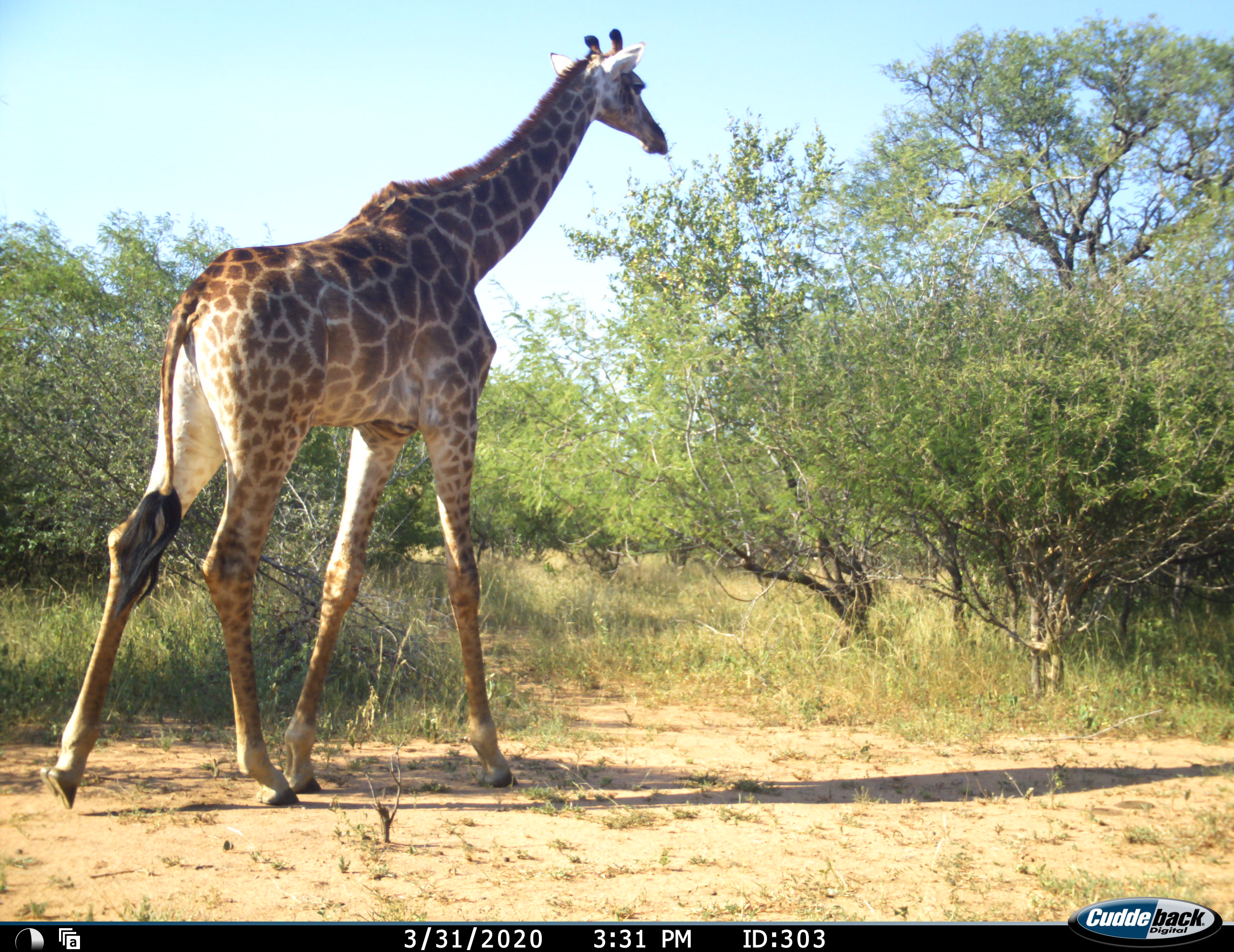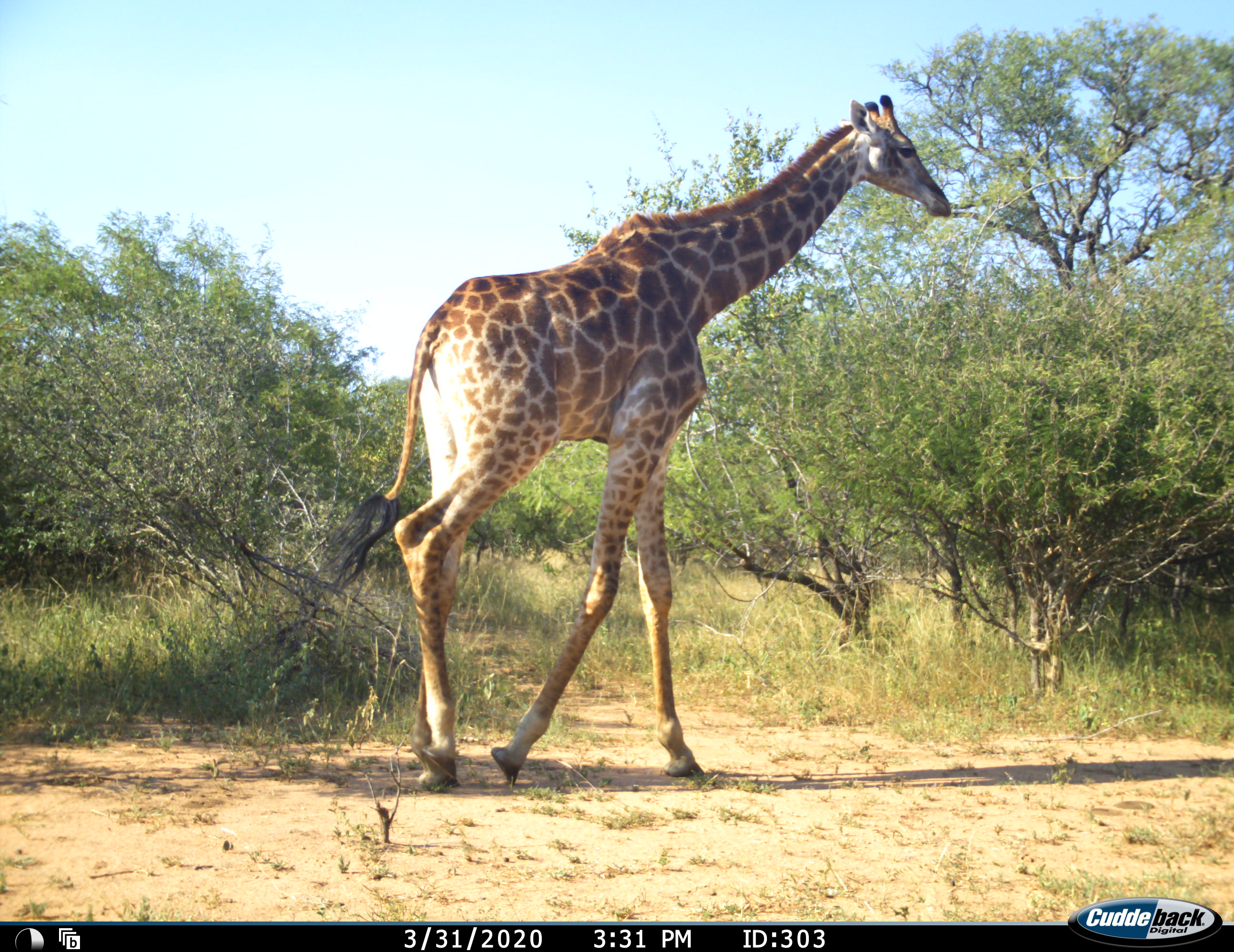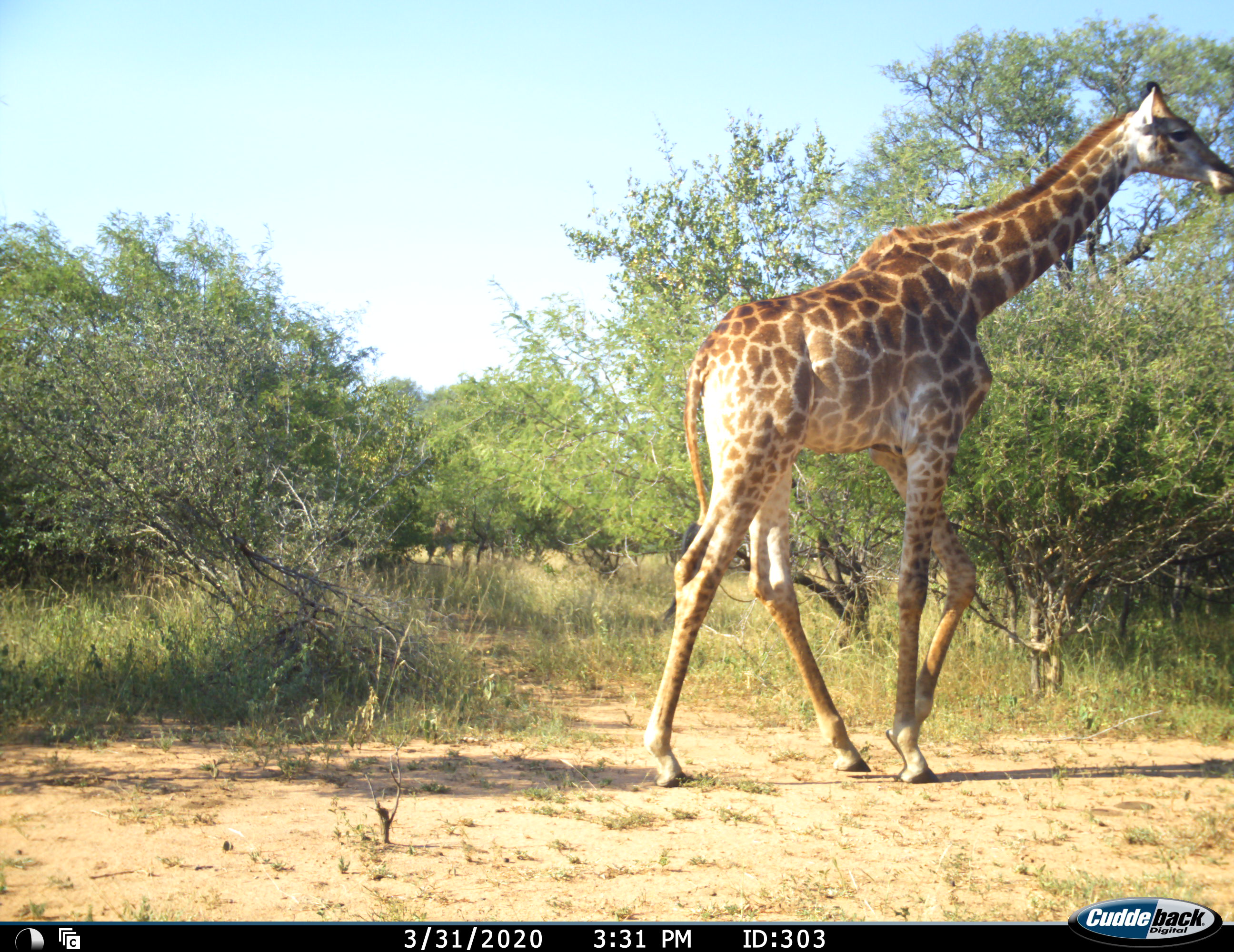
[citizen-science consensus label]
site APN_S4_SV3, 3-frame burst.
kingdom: Animalia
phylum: Chordata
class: Mammalia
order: Artiodactyla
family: Giraffidae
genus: Giraffa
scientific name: Giraffa camelopardalis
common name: giraffe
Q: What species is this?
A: Giraffe (Giraffa camelopardalis).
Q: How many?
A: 1.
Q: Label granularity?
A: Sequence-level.